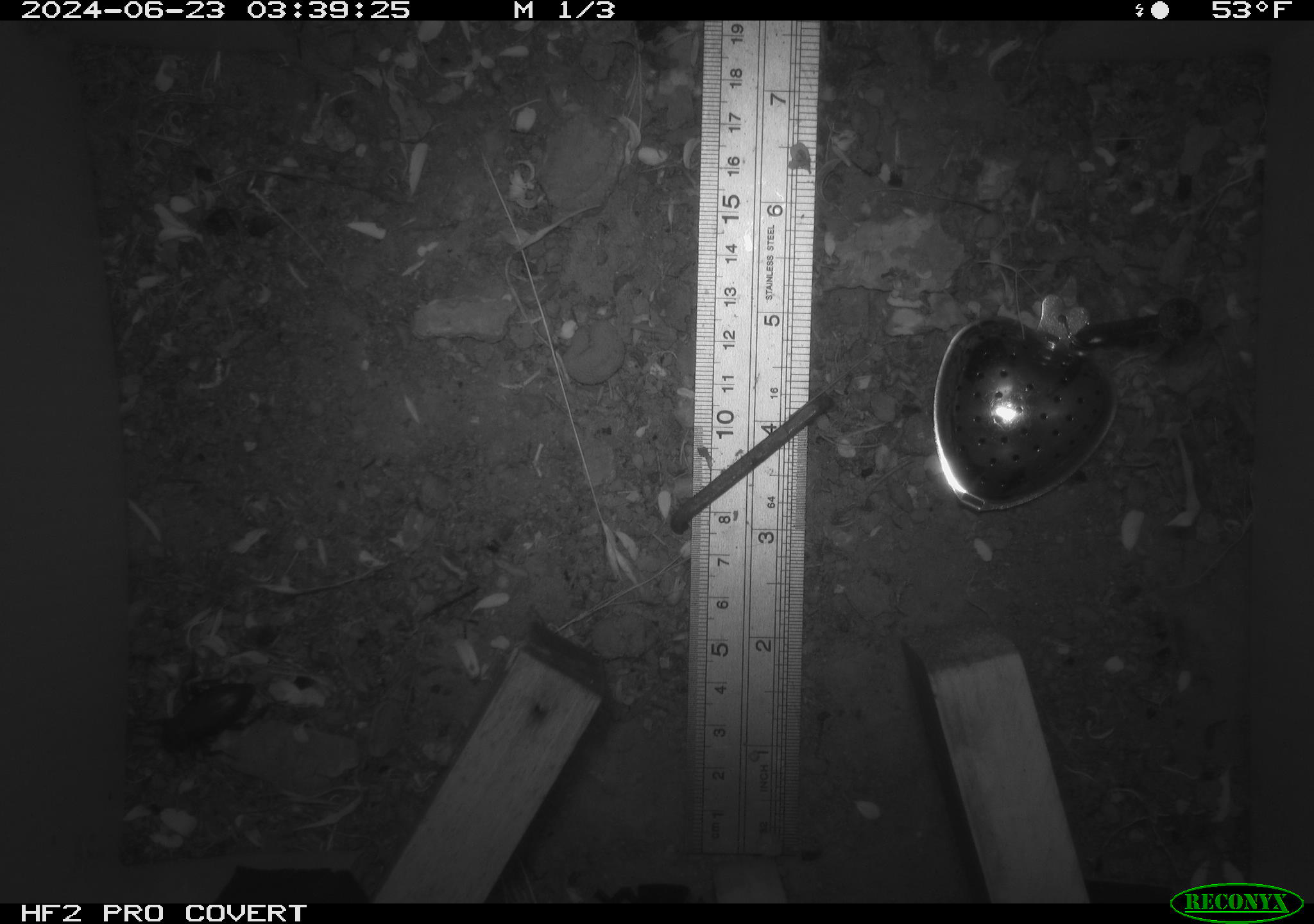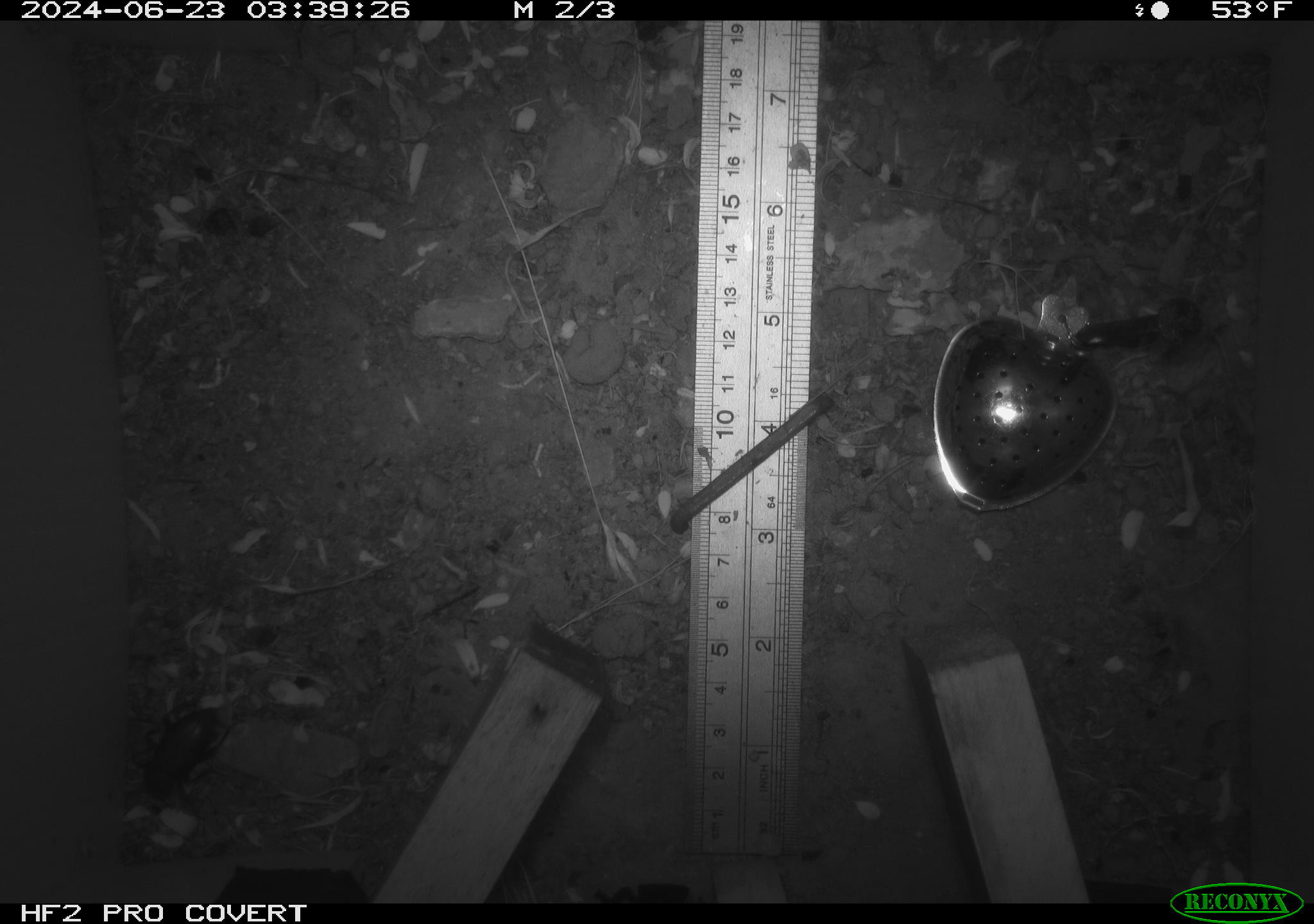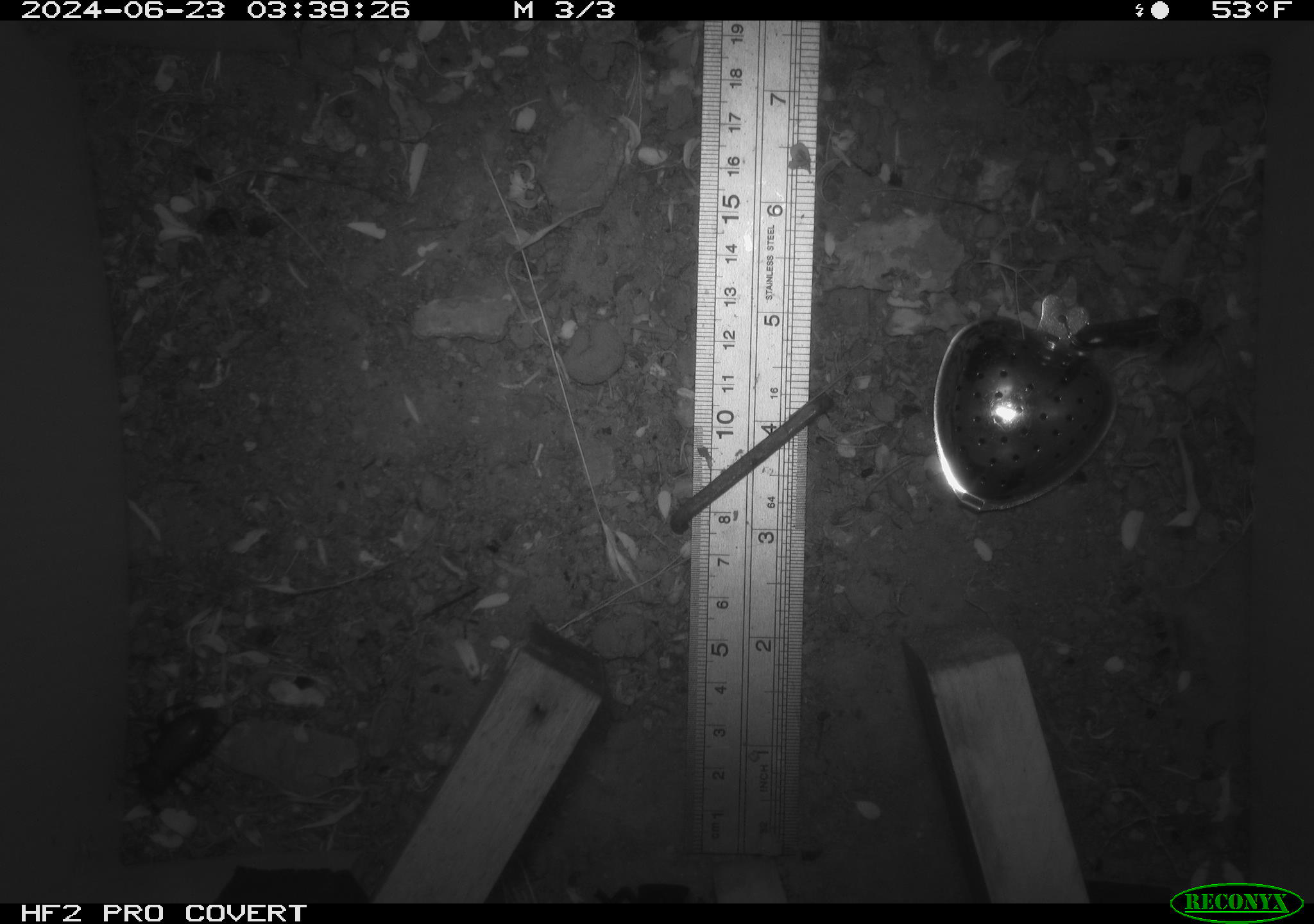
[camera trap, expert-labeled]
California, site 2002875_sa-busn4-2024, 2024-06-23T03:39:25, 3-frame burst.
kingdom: Animalia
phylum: Arthropoda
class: Insecta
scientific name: Insecta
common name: insect